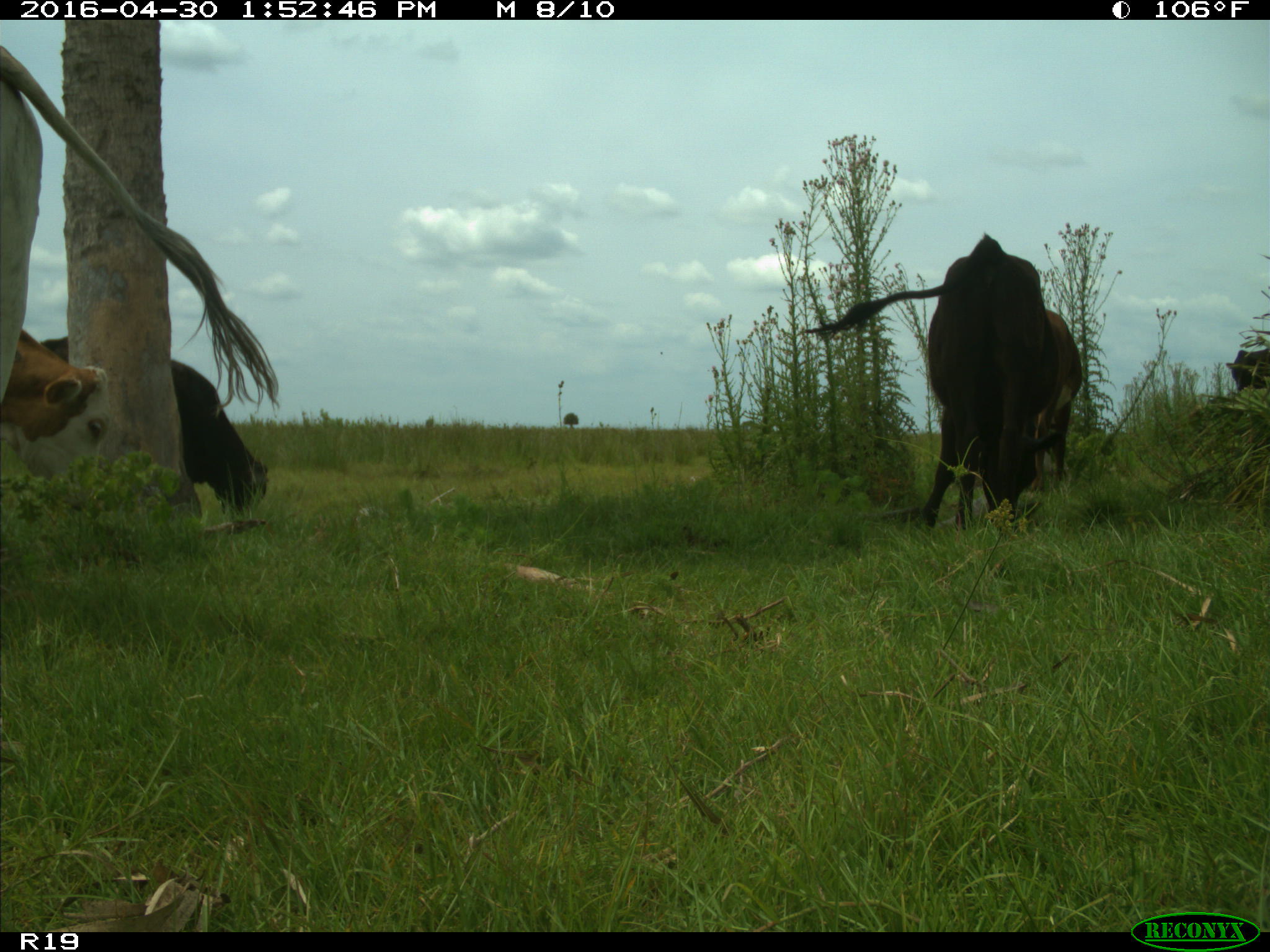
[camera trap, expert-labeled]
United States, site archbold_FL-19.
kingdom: Animalia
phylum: Chordata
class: Mammalia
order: Artiodactyla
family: Bovidae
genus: Bos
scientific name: Bos taurus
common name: domestic cow